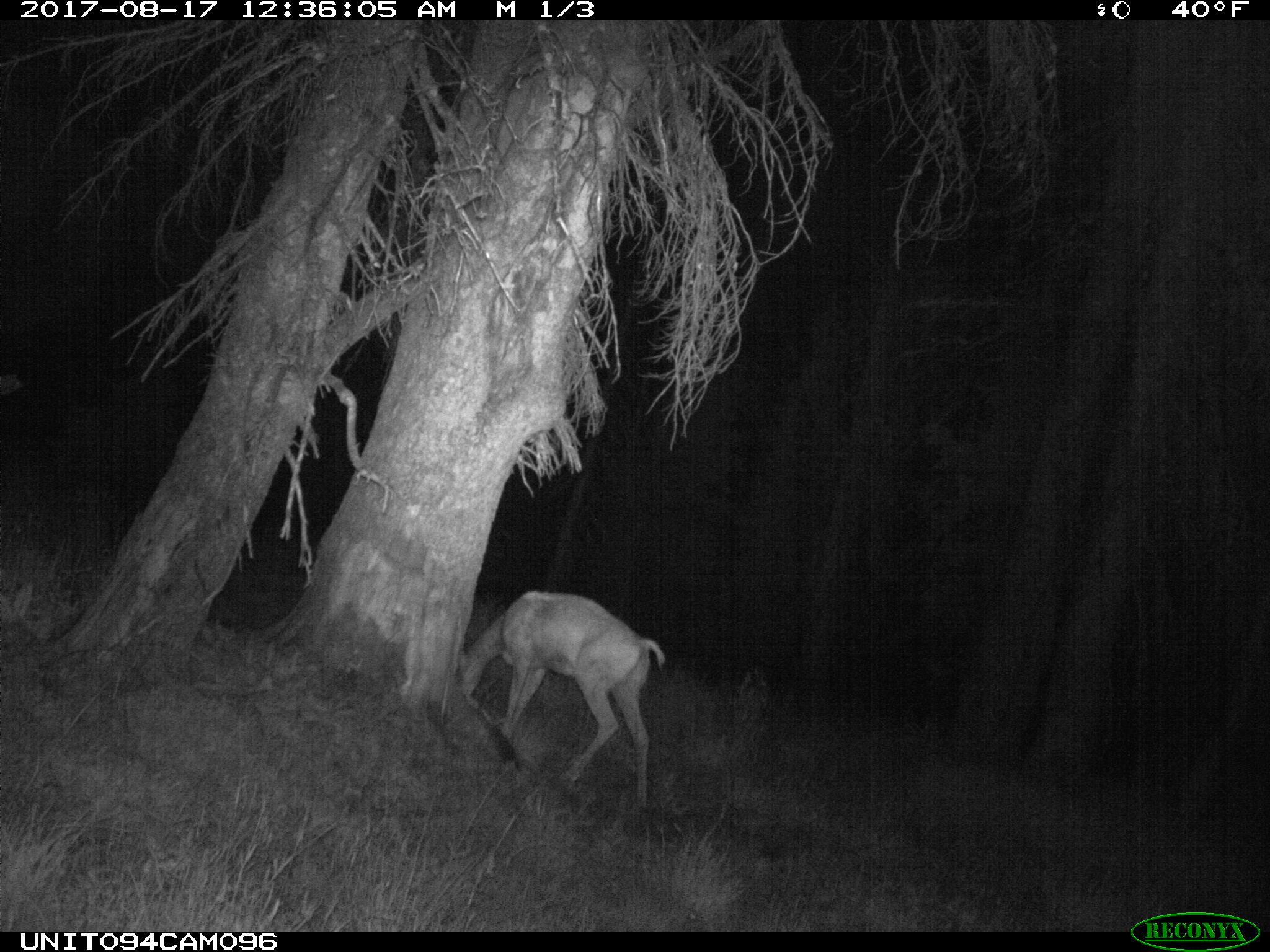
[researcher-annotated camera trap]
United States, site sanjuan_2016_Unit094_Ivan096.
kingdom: Animalia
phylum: Chordata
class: Mammalia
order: Artiodactyla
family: Cervidae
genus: Odocoileus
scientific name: Odocoileus hemionus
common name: mule deer